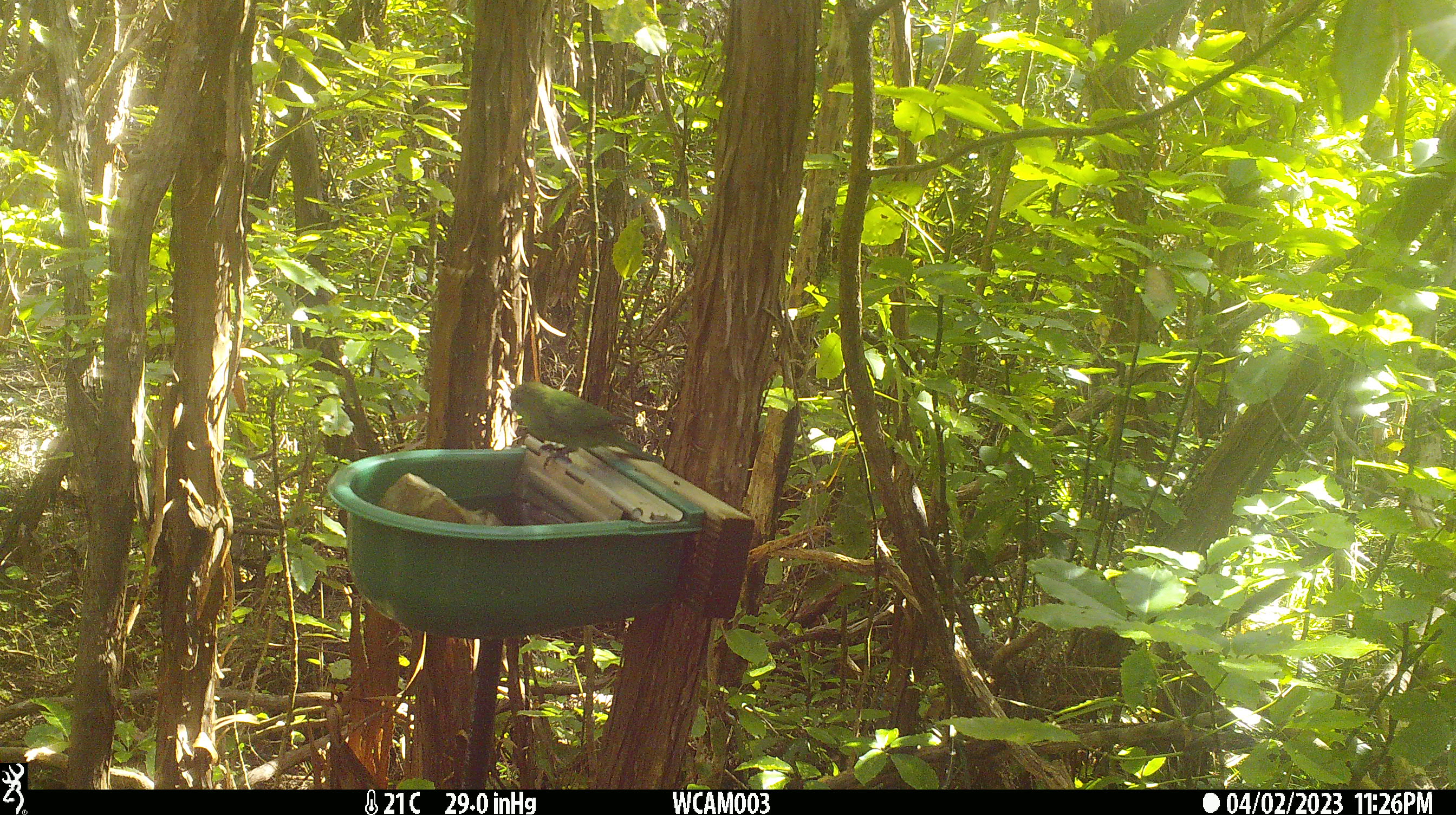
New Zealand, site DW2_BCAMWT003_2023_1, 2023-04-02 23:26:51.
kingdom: Animalia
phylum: Chordata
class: Aves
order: Psittaciformes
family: Psittaculidae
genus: Cyanoramphus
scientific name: Cyanoramphus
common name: parakeet